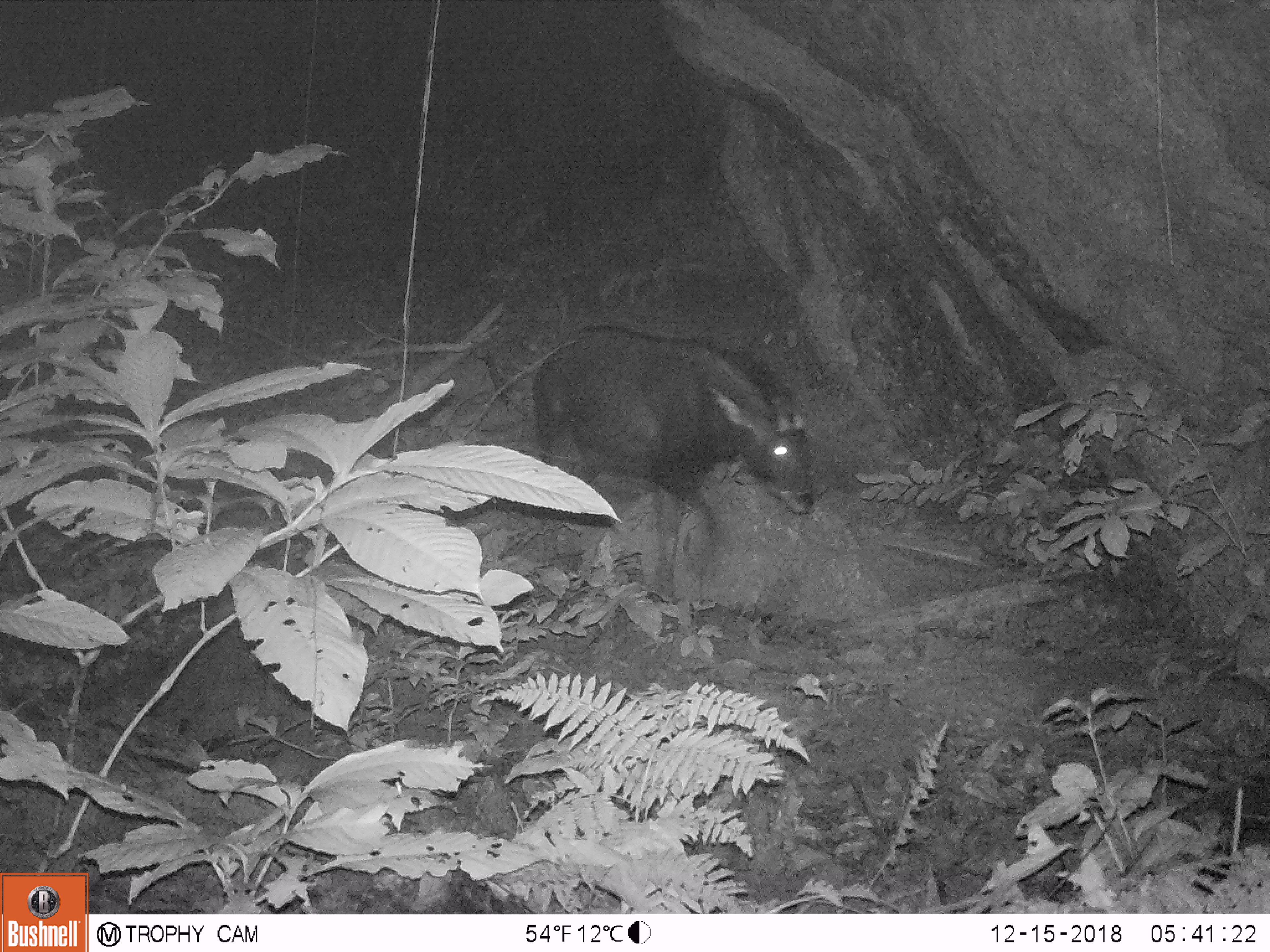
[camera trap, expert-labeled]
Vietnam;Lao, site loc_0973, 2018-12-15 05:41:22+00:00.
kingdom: Animalia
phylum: Chordata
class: Mammalia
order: Artiodactyla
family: Bovidae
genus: Capricornis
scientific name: Capricornis sumatraensis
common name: chinese serow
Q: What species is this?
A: Chinese serow (Capricornis sumatraensis).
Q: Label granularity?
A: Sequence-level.